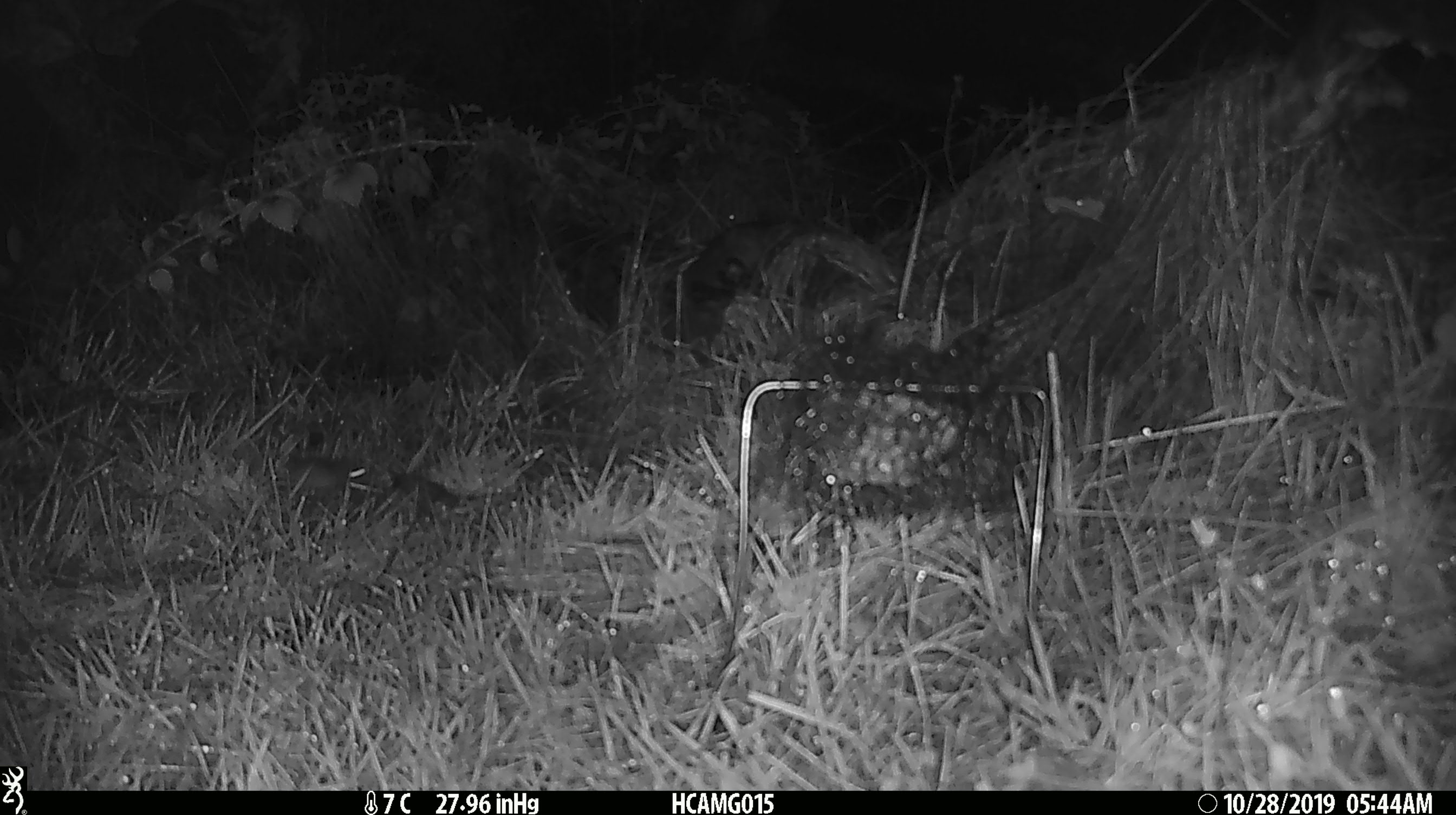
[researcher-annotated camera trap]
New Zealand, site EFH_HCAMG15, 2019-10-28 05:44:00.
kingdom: Animalia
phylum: Chordata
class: Mammalia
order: Rodentia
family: Muridae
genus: Mus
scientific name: Mus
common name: mouse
Mouse (Mus).